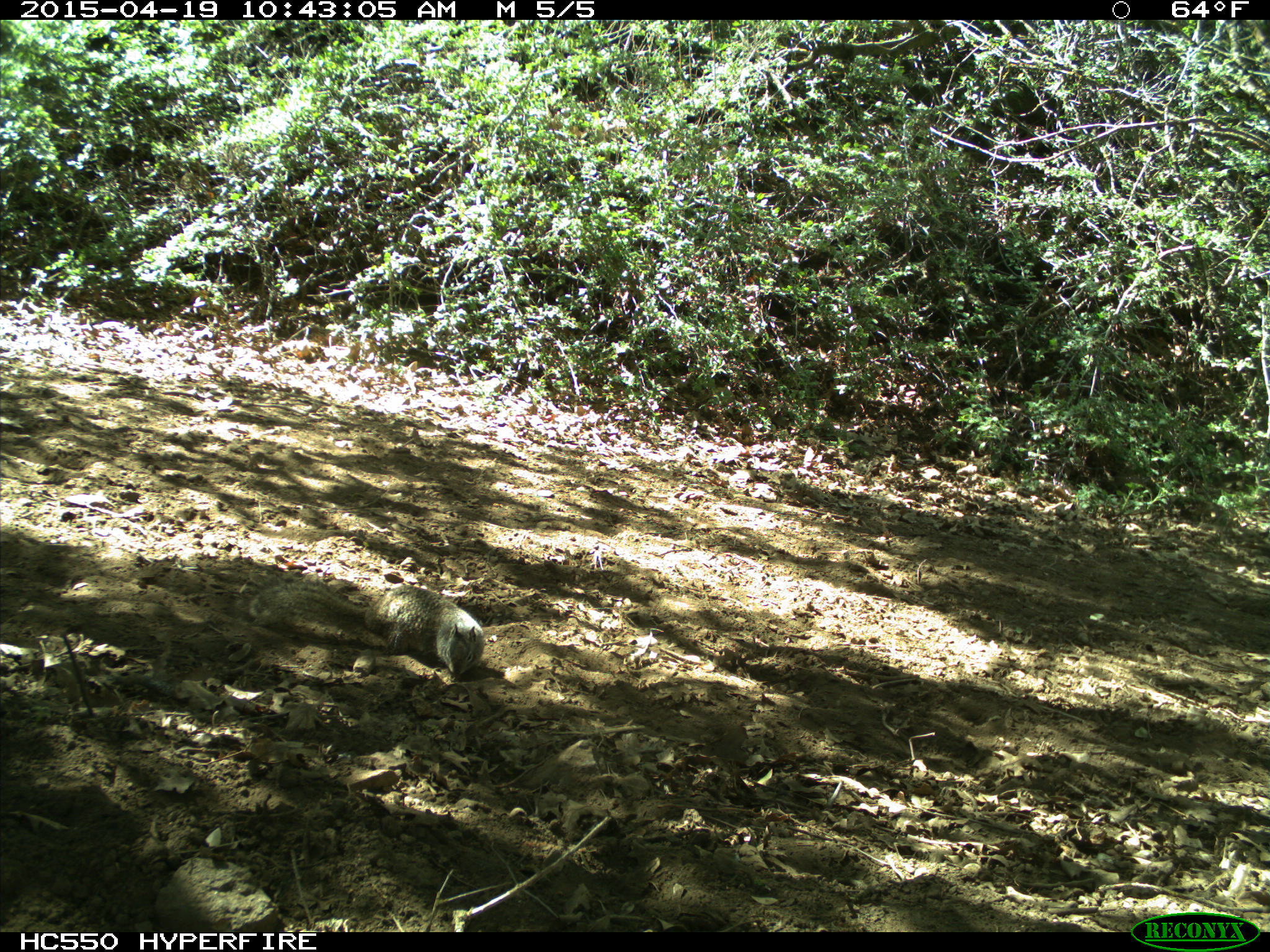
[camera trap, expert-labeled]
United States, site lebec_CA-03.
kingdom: Animalia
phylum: Chordata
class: Mammalia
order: Rodentia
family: Sciuridae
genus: Otospermophilus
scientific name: Otospermophilus beecheyi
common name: california ground squirrel